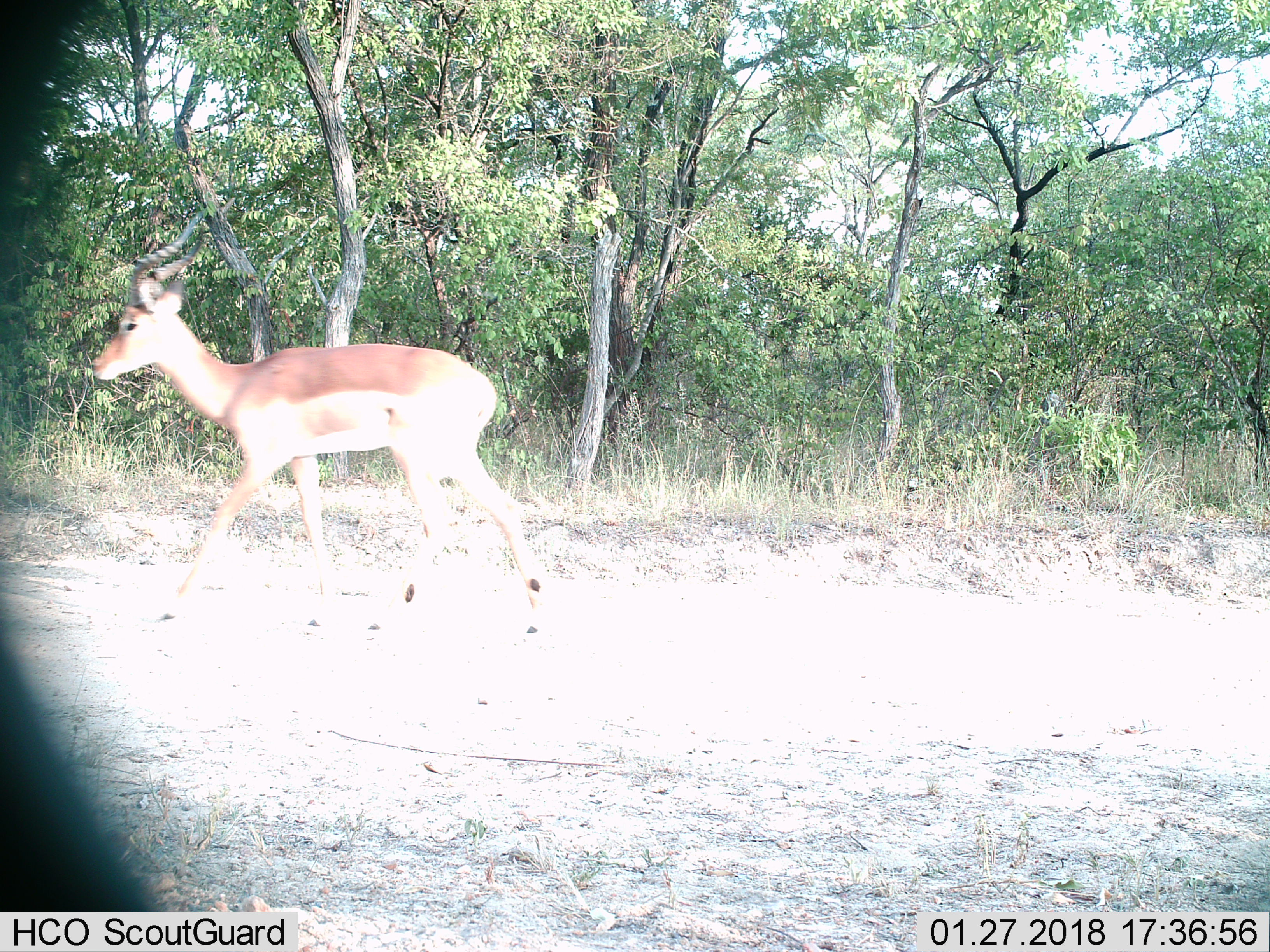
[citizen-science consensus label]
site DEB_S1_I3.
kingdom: Animalia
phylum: Chordata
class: Mammalia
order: Artiodactyla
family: Bovidae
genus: Aepyceros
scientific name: Aepyceros melampus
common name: impala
Impala (Aepyceros melampus), count 1. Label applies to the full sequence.